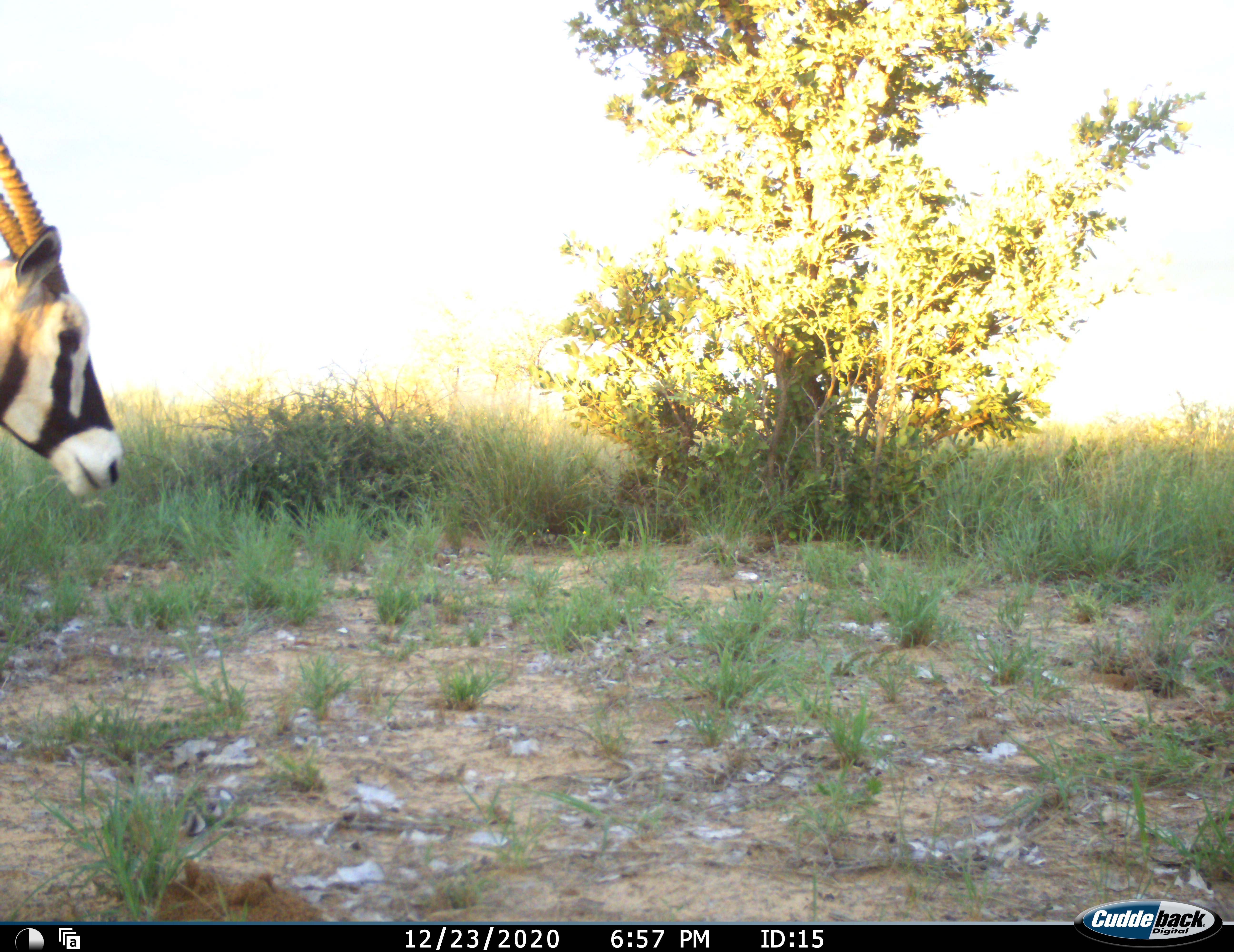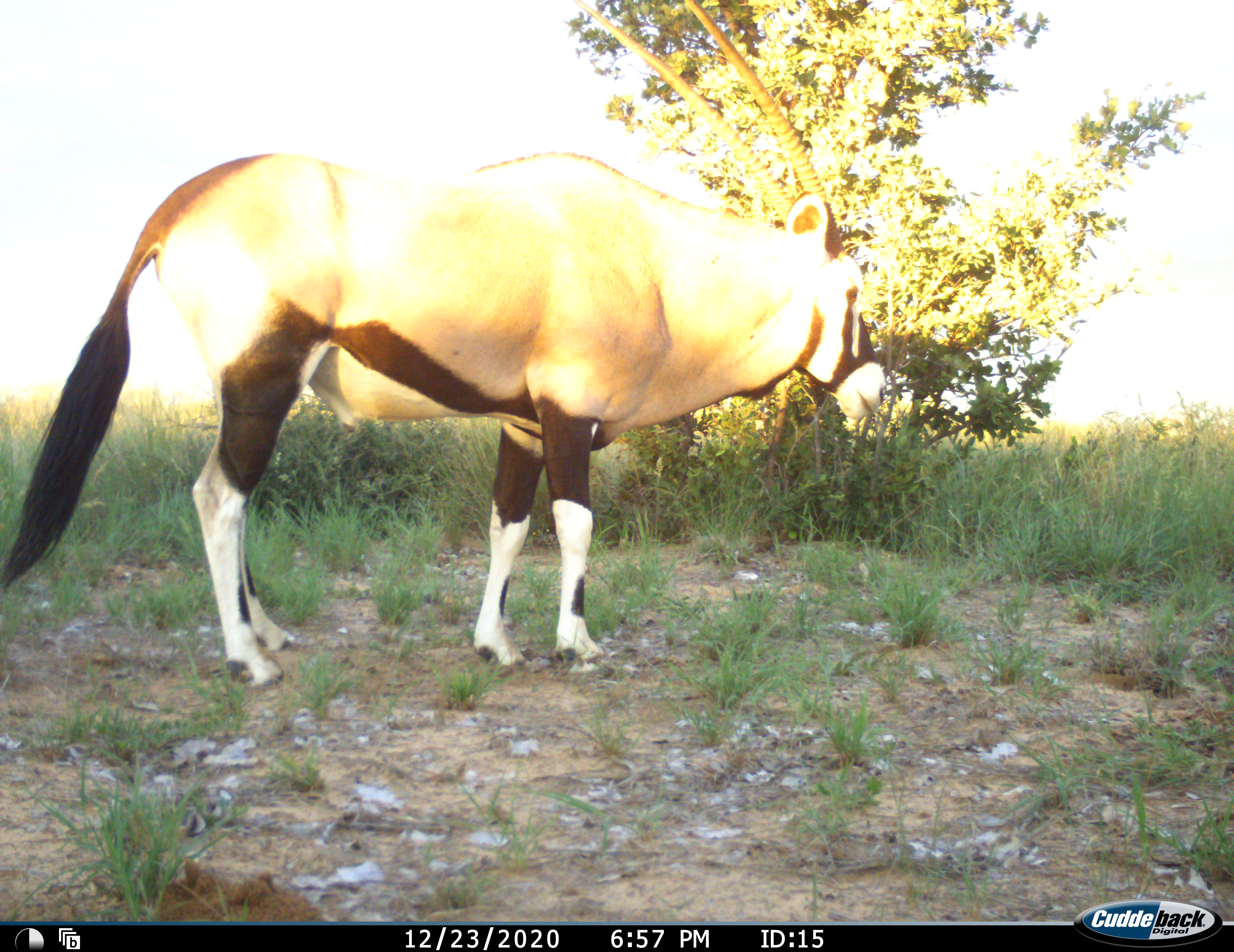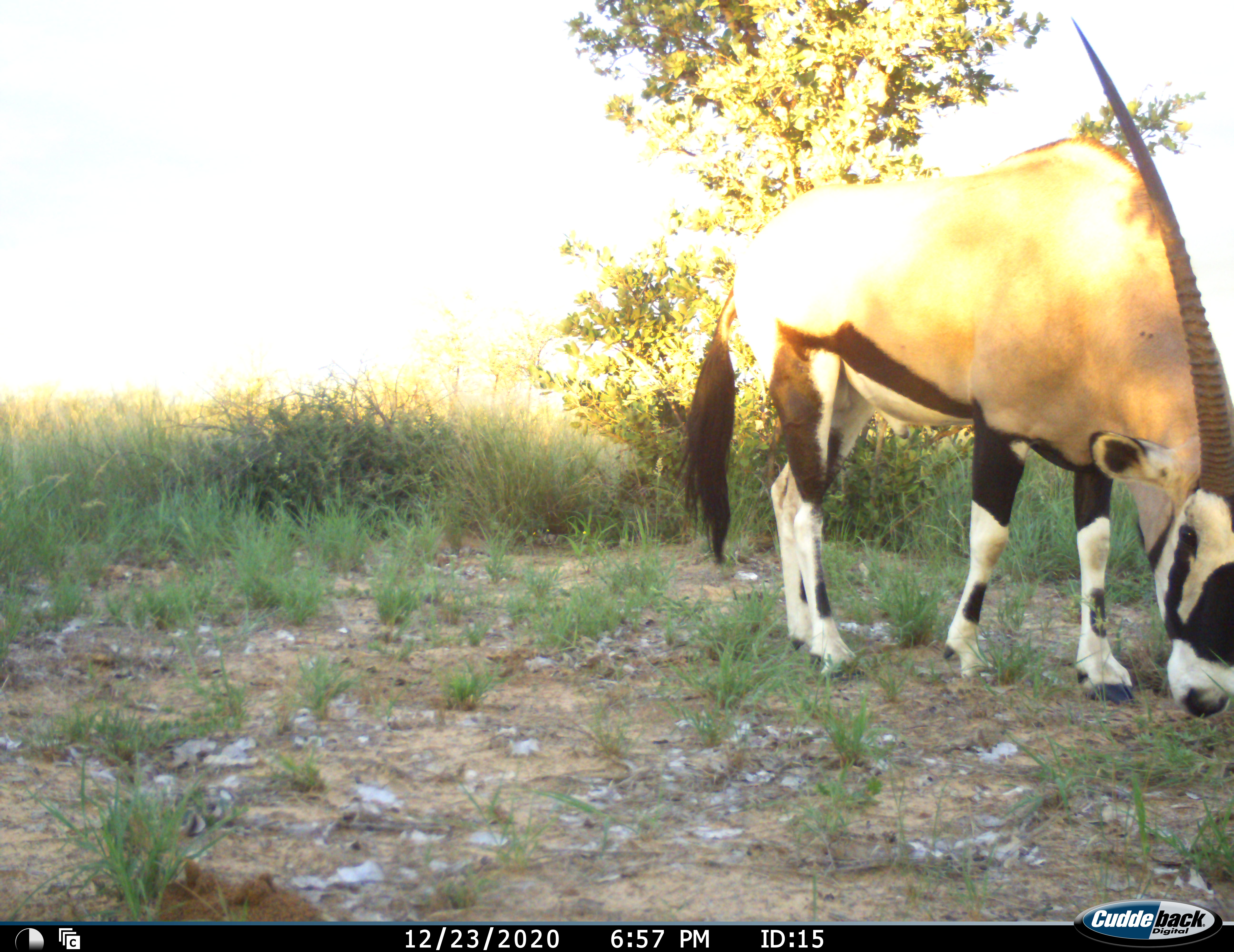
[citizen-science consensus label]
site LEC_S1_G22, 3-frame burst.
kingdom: Animalia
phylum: Chordata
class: Mammalia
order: Artiodactyla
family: Bovidae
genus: Oryx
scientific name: Oryx gazella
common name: gemsbok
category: oryx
Oryx (gemsbok) (Oryx gazella), count 1. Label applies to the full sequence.